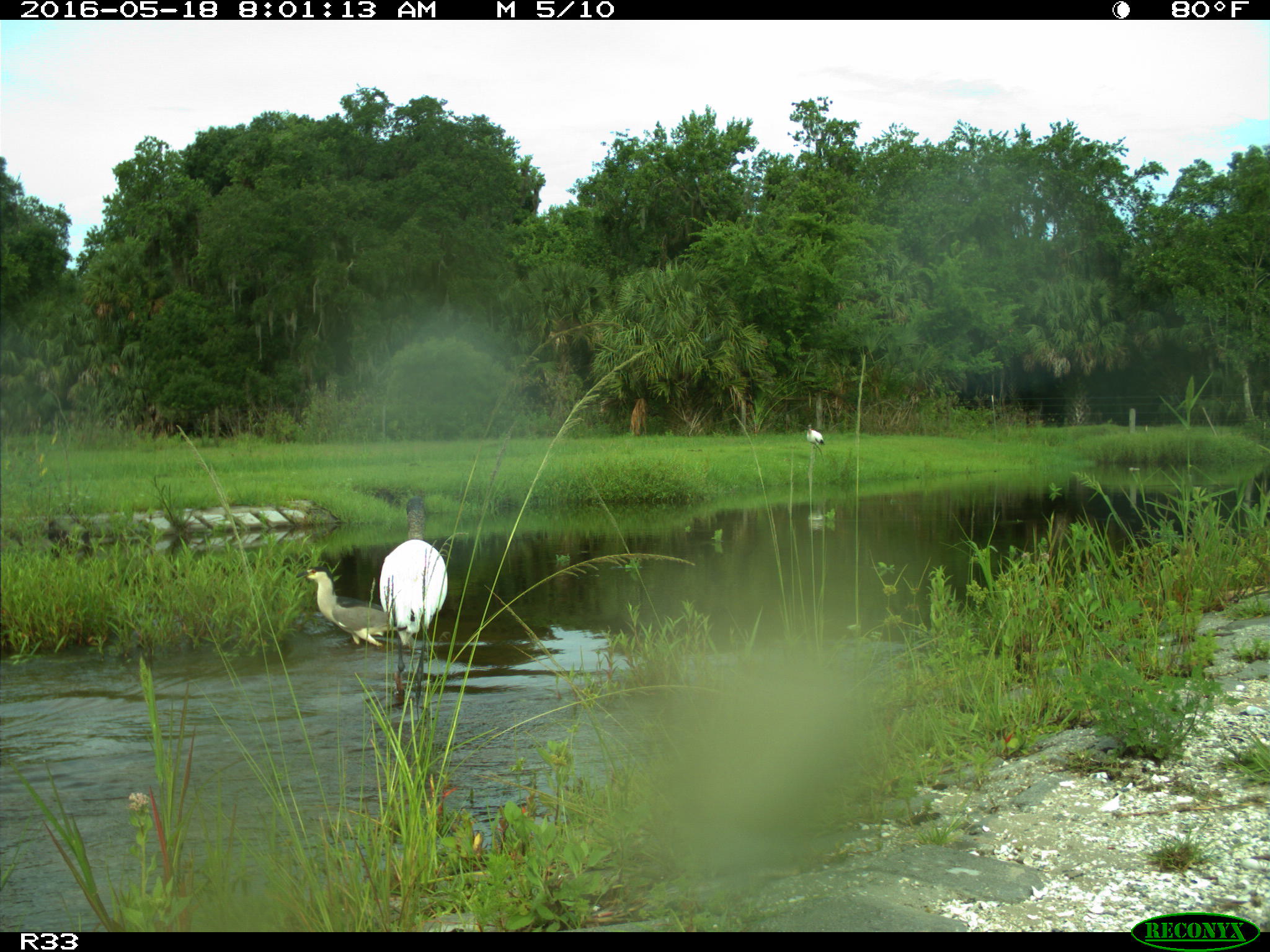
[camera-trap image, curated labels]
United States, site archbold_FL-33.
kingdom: Animalia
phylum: Chordata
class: Aves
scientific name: Aves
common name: birds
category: unidentified bird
Unidentified bird (birds) (Aves).